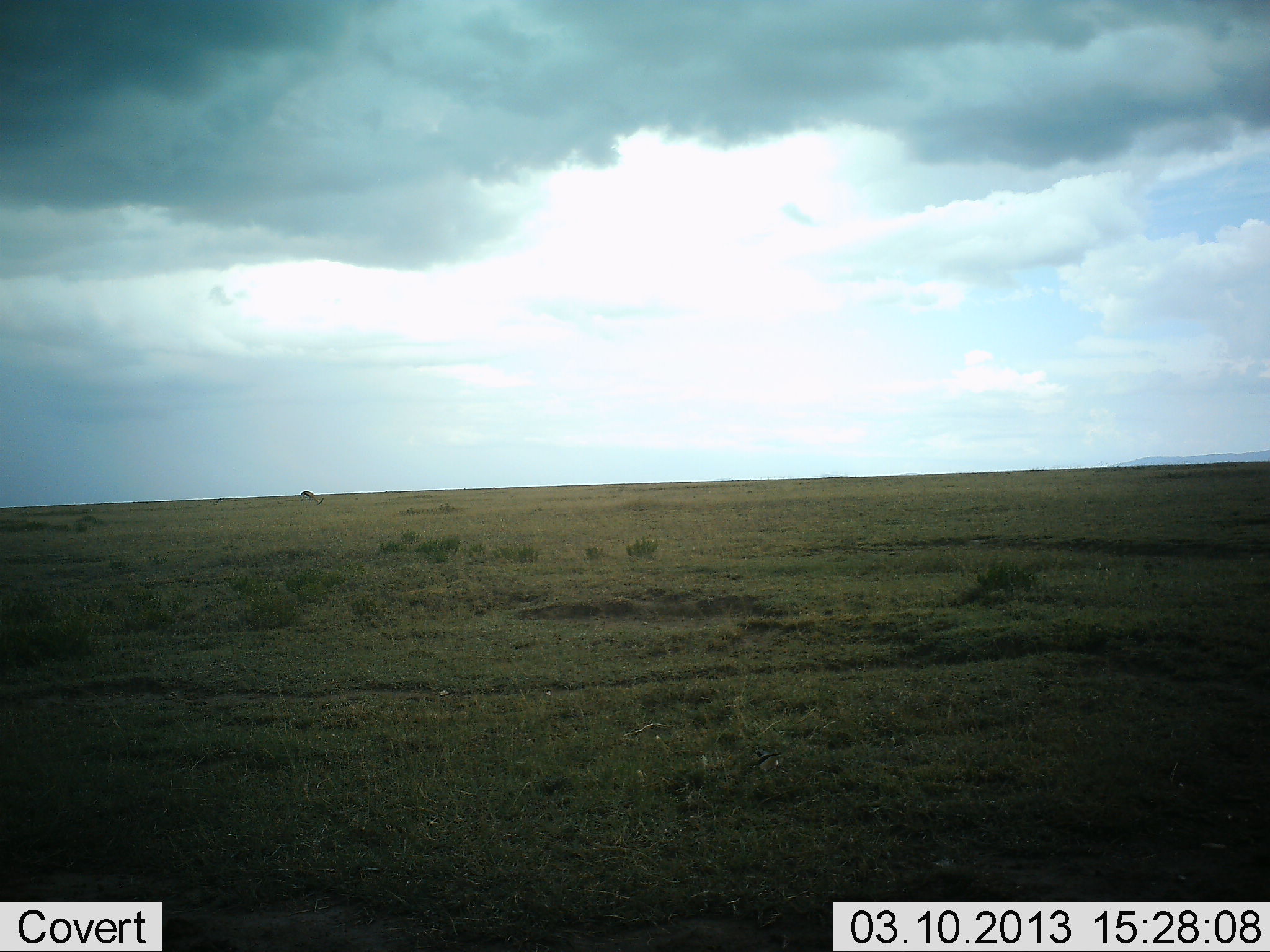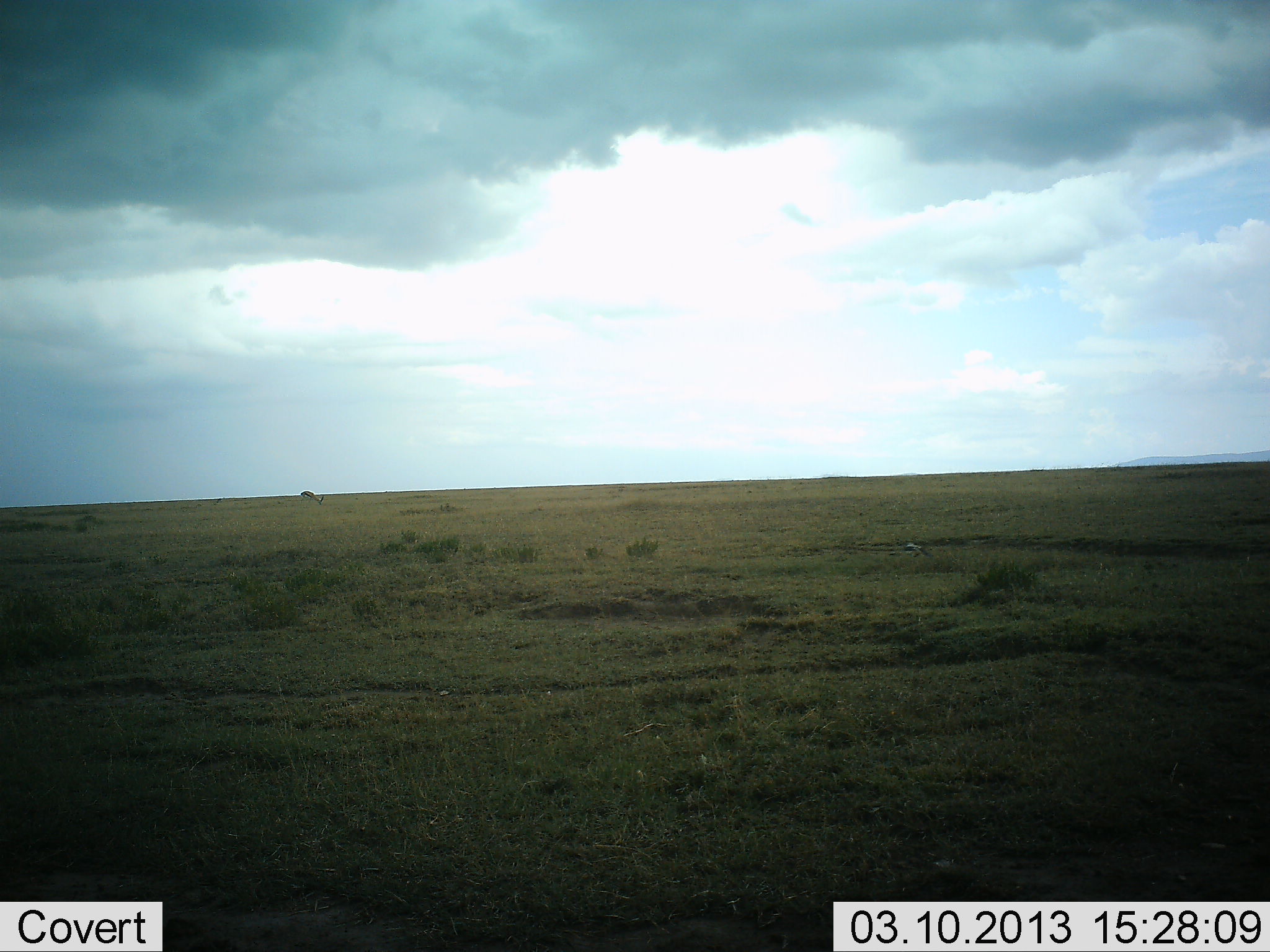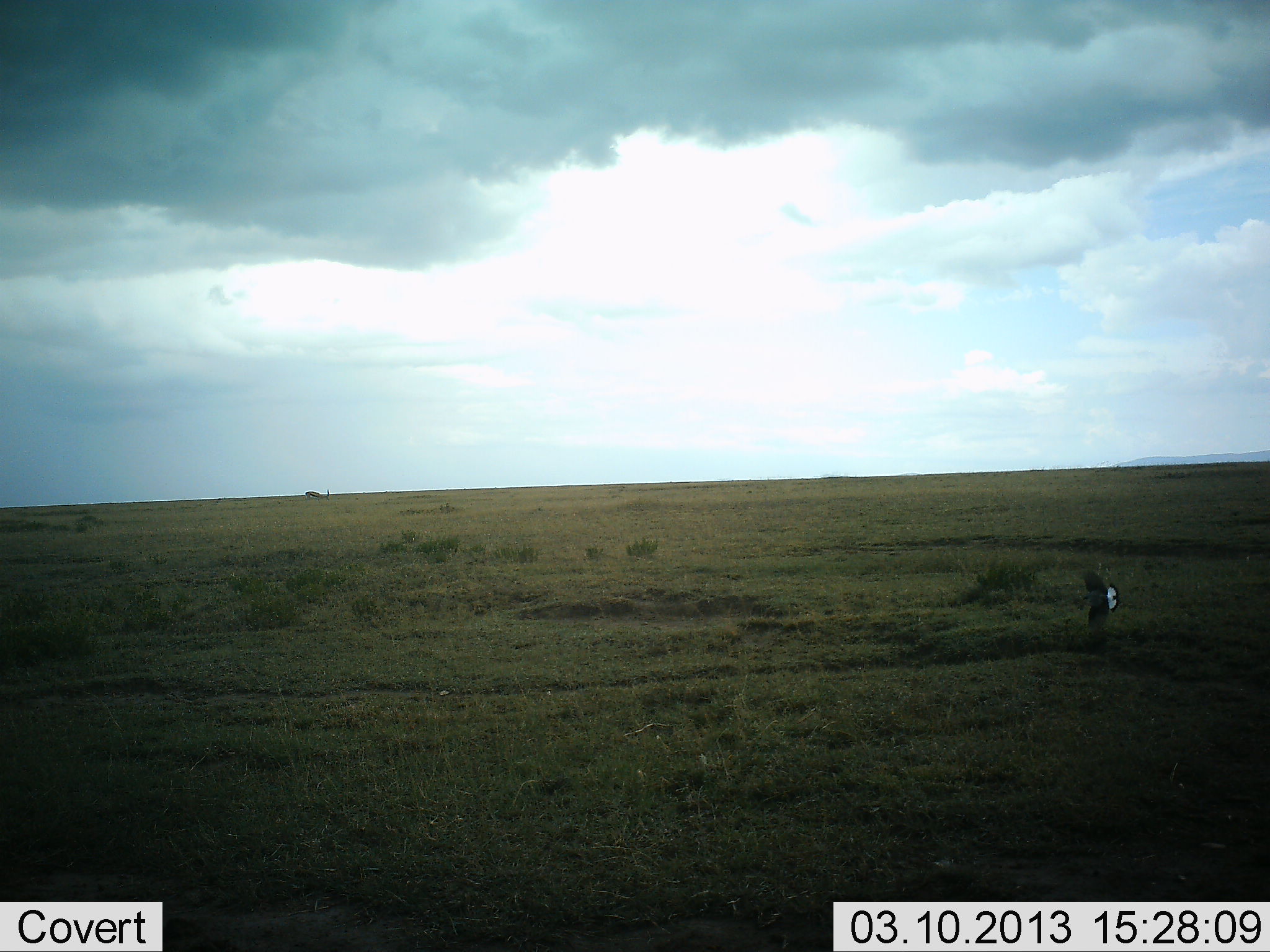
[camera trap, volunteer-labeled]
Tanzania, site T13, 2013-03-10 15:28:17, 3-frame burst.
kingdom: Animalia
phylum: Chordata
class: Aves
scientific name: Aves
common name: bird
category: otherbird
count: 1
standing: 0%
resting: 0%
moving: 100%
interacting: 0%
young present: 0%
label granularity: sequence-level